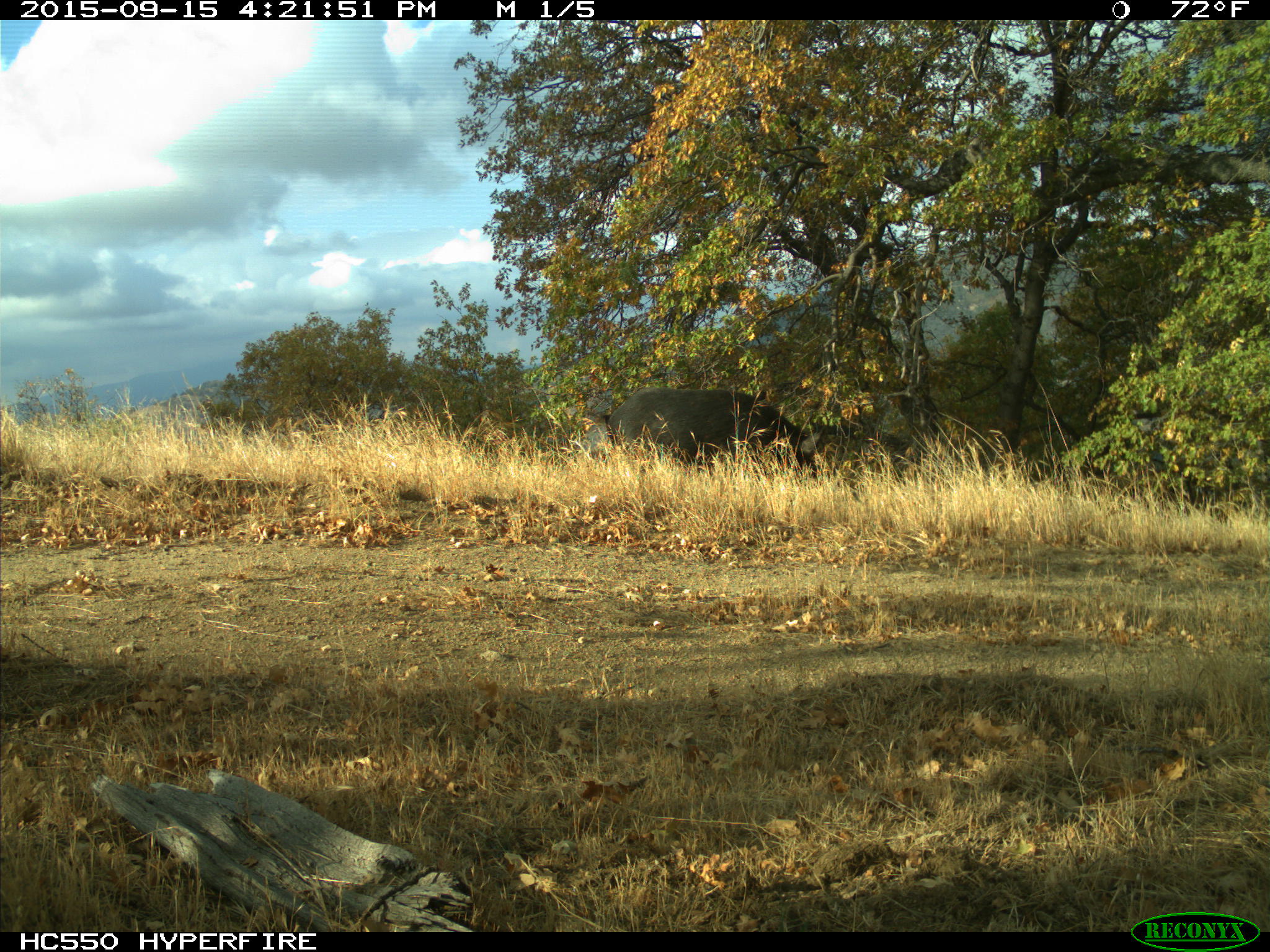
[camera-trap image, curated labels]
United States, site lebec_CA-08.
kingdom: Animalia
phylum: Chordata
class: Mammalia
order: Artiodactyla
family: Suidae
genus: Sus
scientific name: Sus scrofa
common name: wild boar